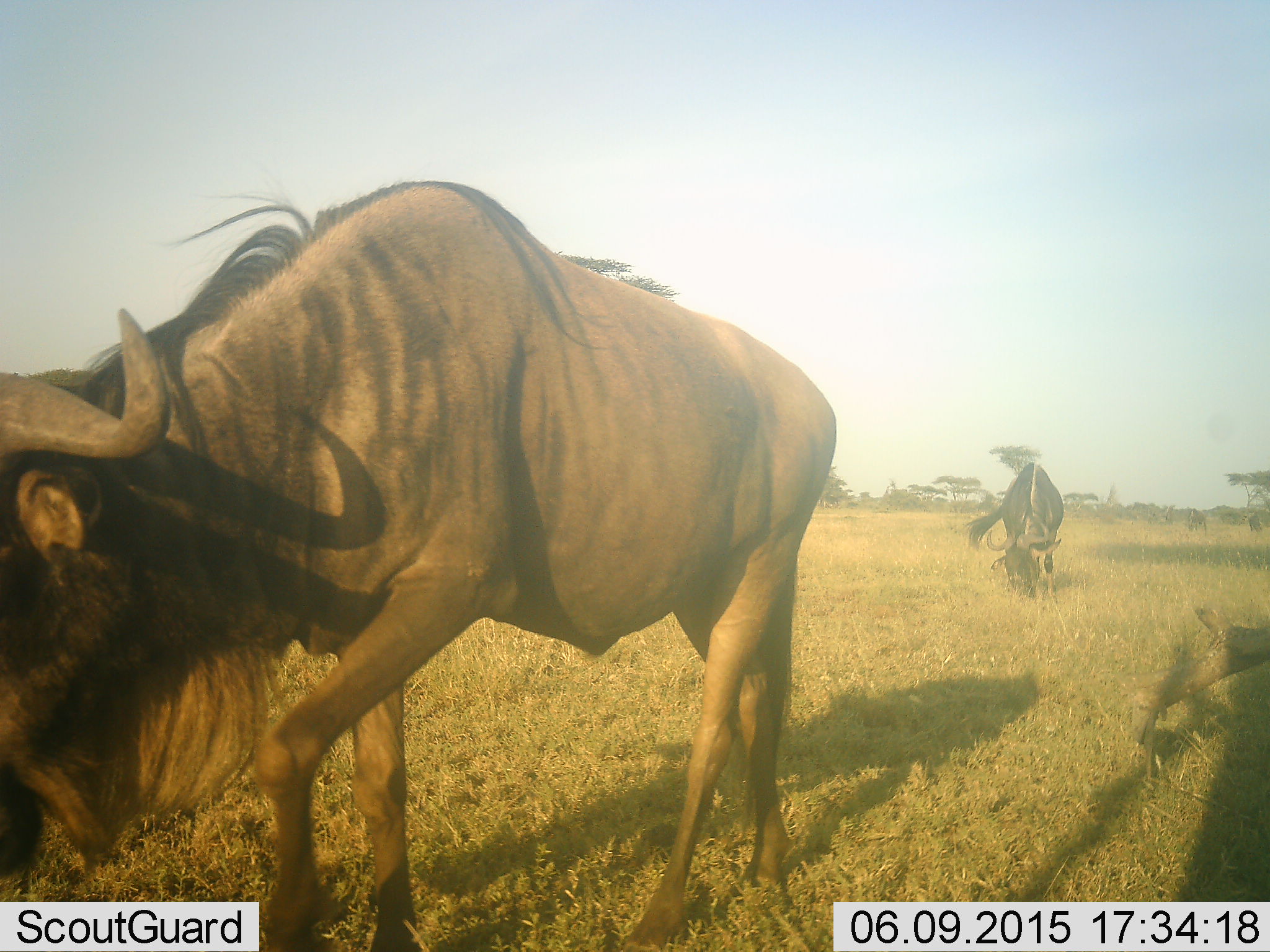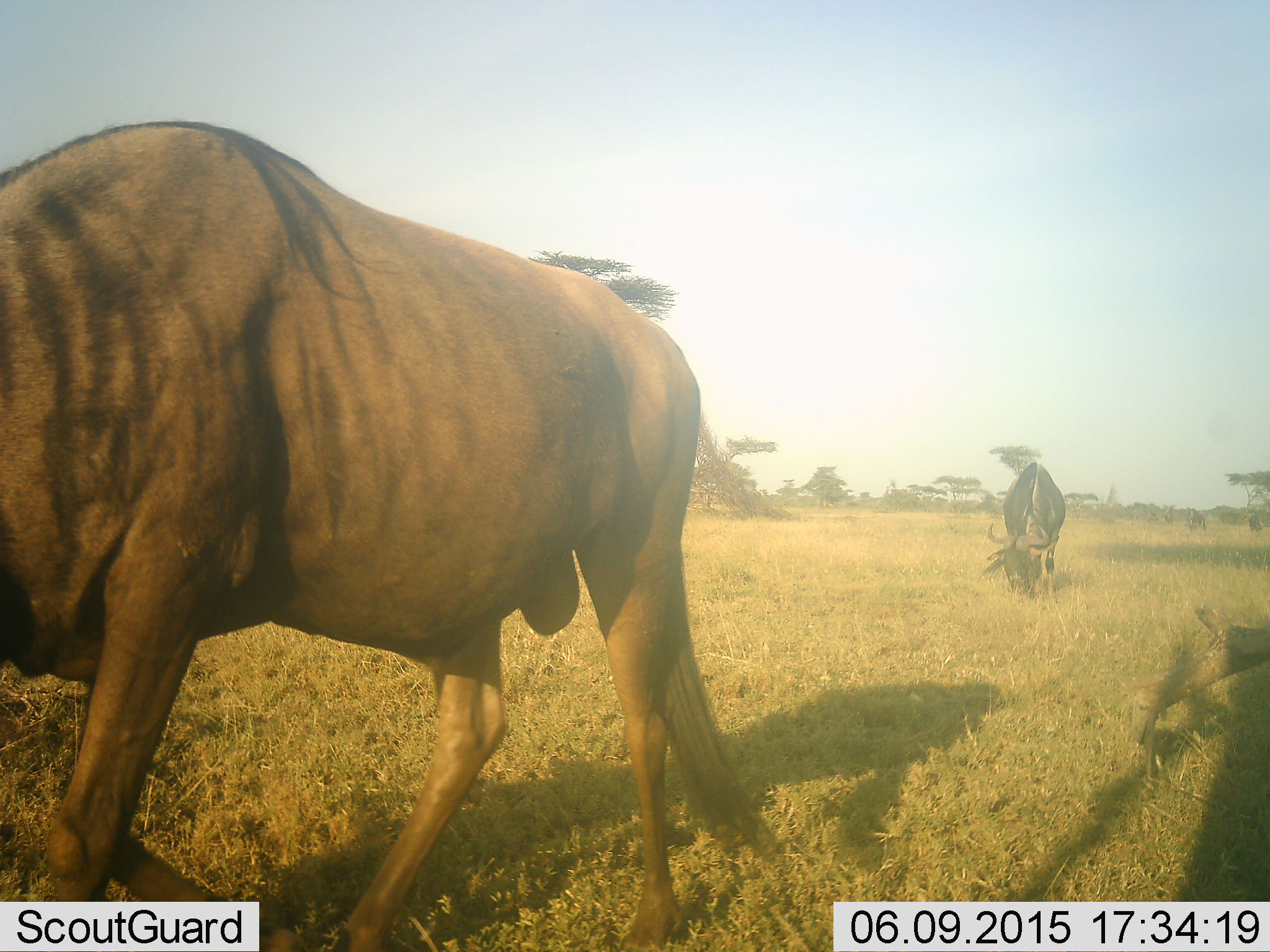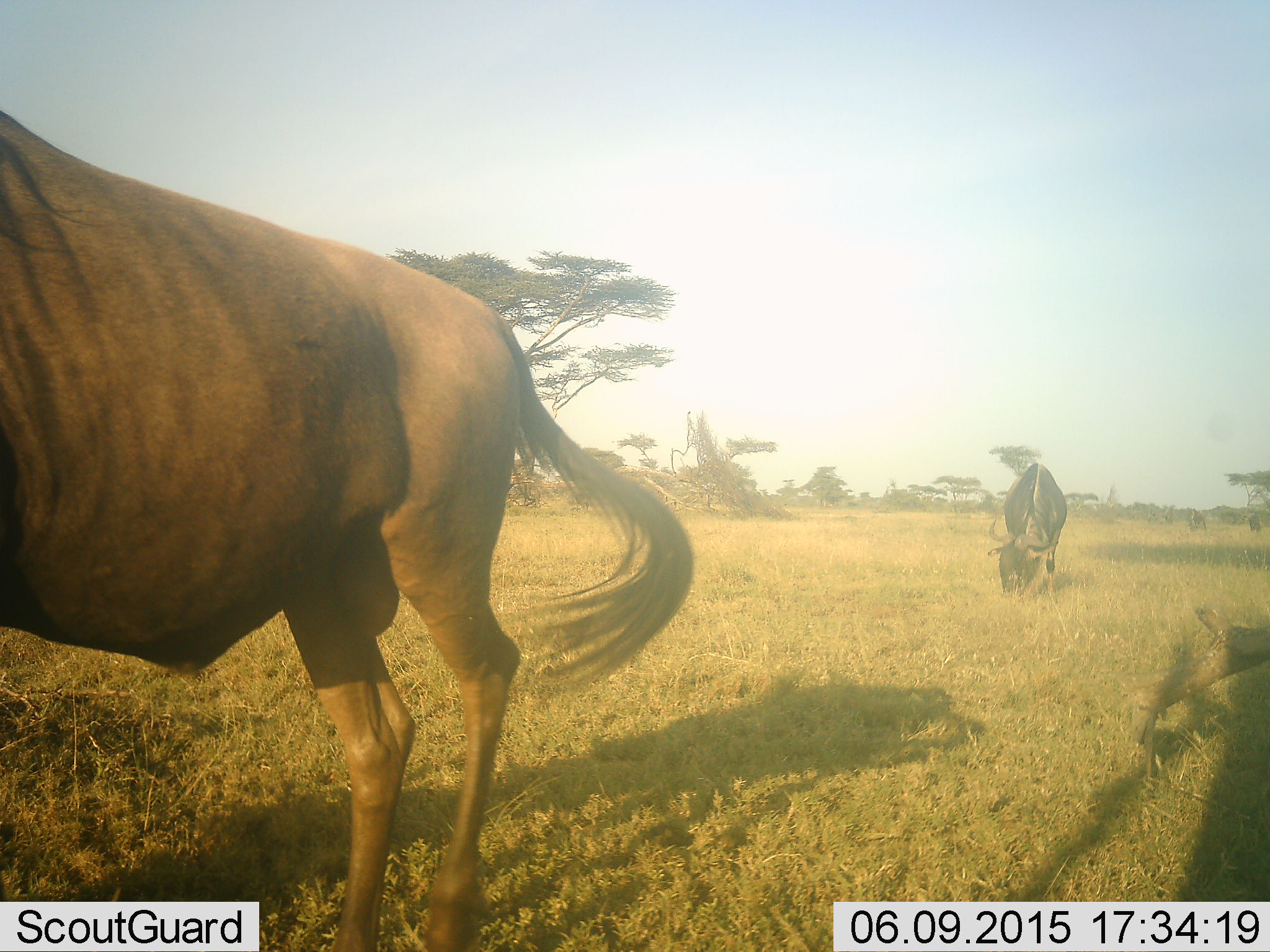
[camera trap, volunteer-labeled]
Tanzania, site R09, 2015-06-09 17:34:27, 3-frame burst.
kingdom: Animalia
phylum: Chordata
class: Mammalia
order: Artiodactyla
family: Bovidae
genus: Connochaetes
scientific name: Connochaetes taurinus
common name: blue wildebeest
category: wildebeest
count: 2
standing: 10%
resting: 0%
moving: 60%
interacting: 0%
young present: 0%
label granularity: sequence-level